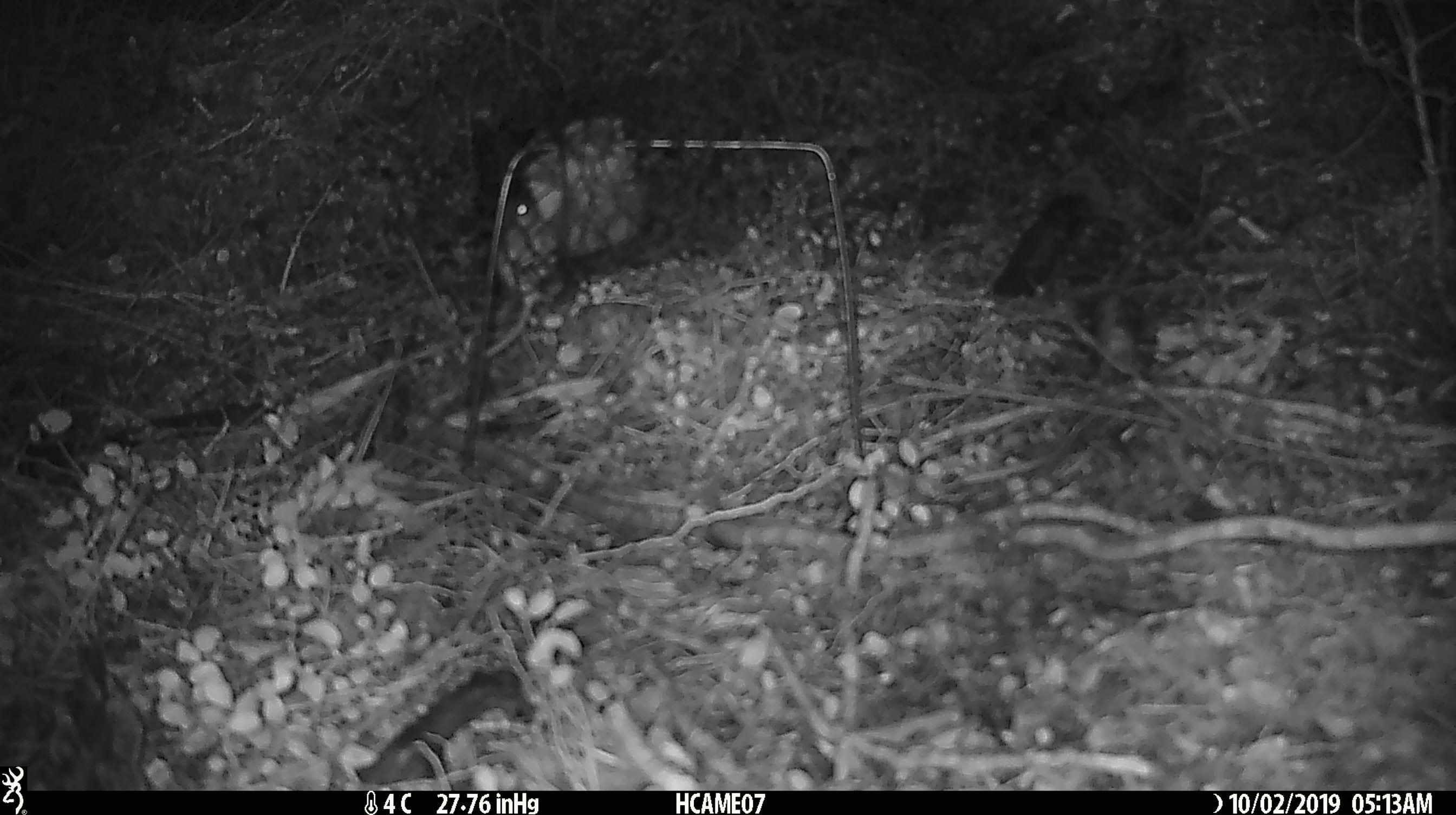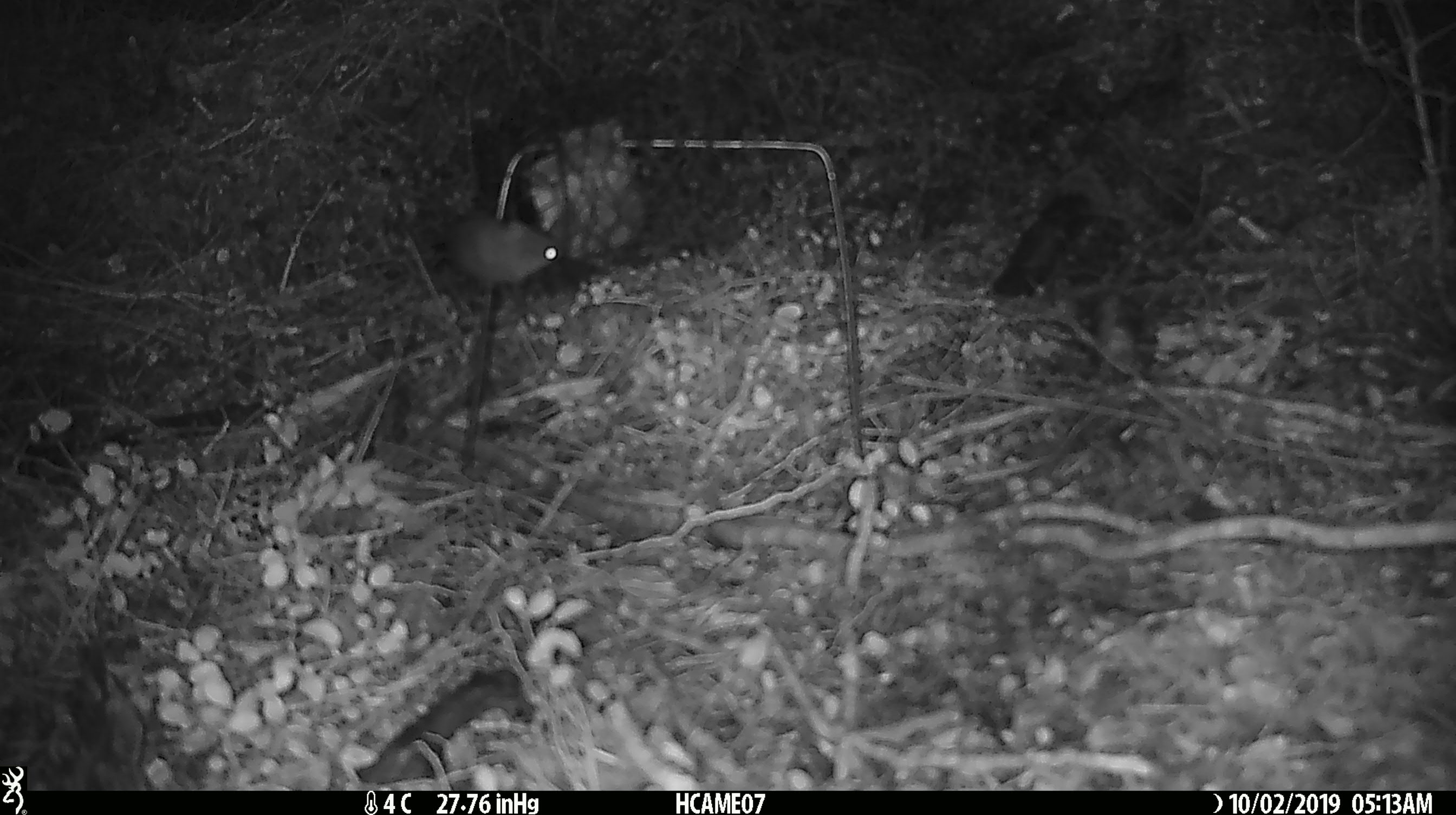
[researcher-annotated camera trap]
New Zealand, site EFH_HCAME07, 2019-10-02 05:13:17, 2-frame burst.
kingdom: Animalia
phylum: Chordata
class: Mammalia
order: Rodentia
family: Muridae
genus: Mus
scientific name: Mus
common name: mouse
Mouse (Mus).